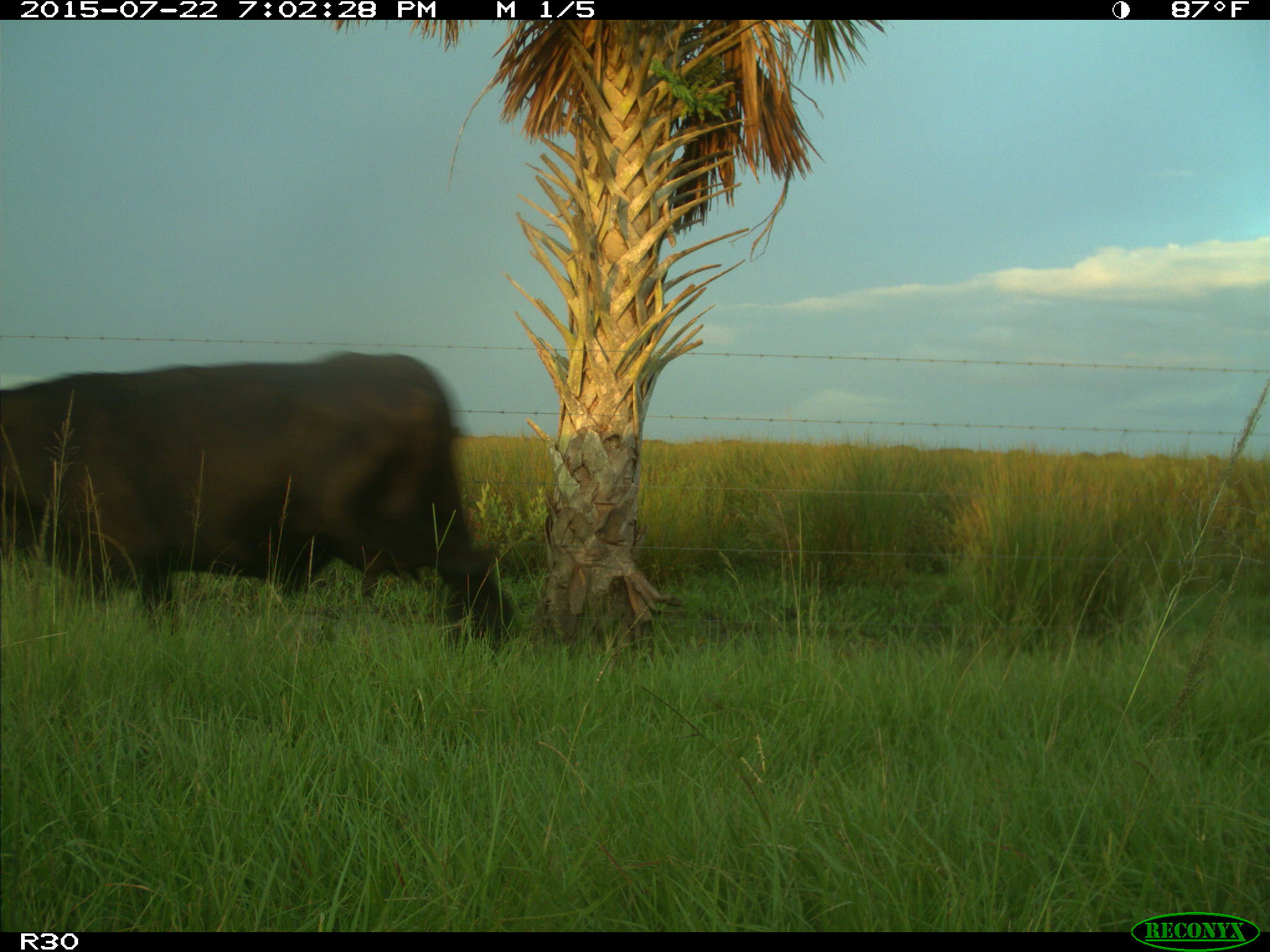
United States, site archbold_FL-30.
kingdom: Animalia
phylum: Chordata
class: Mammalia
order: Artiodactyla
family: Bovidae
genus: Bos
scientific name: Bos taurus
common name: domestic cow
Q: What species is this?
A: Bos taurus (domestic cow).